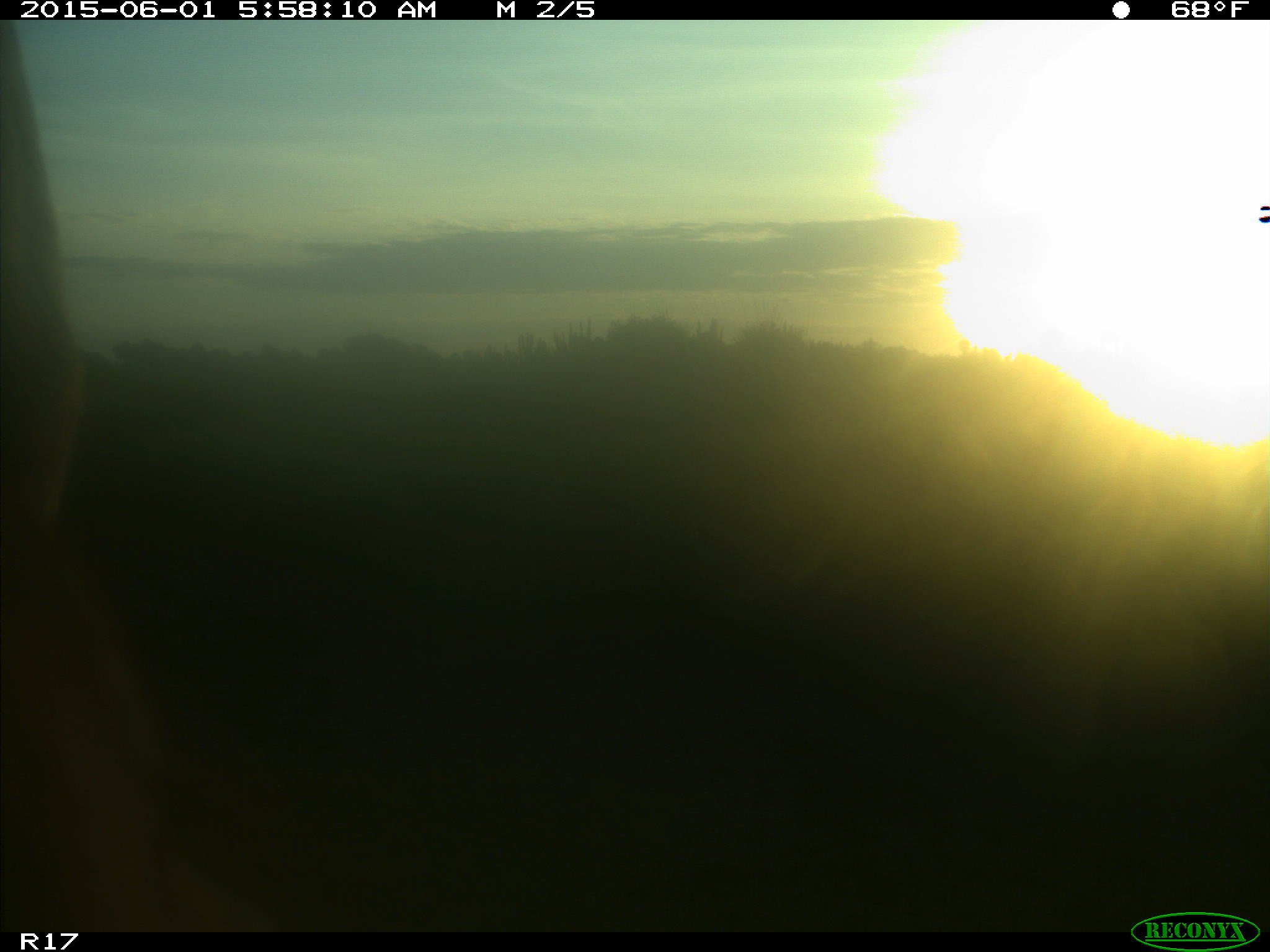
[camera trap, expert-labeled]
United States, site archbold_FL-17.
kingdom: Animalia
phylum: Chordata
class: Mammalia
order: Artiodactyla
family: Bovidae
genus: Bos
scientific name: Bos taurus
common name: domestic cow